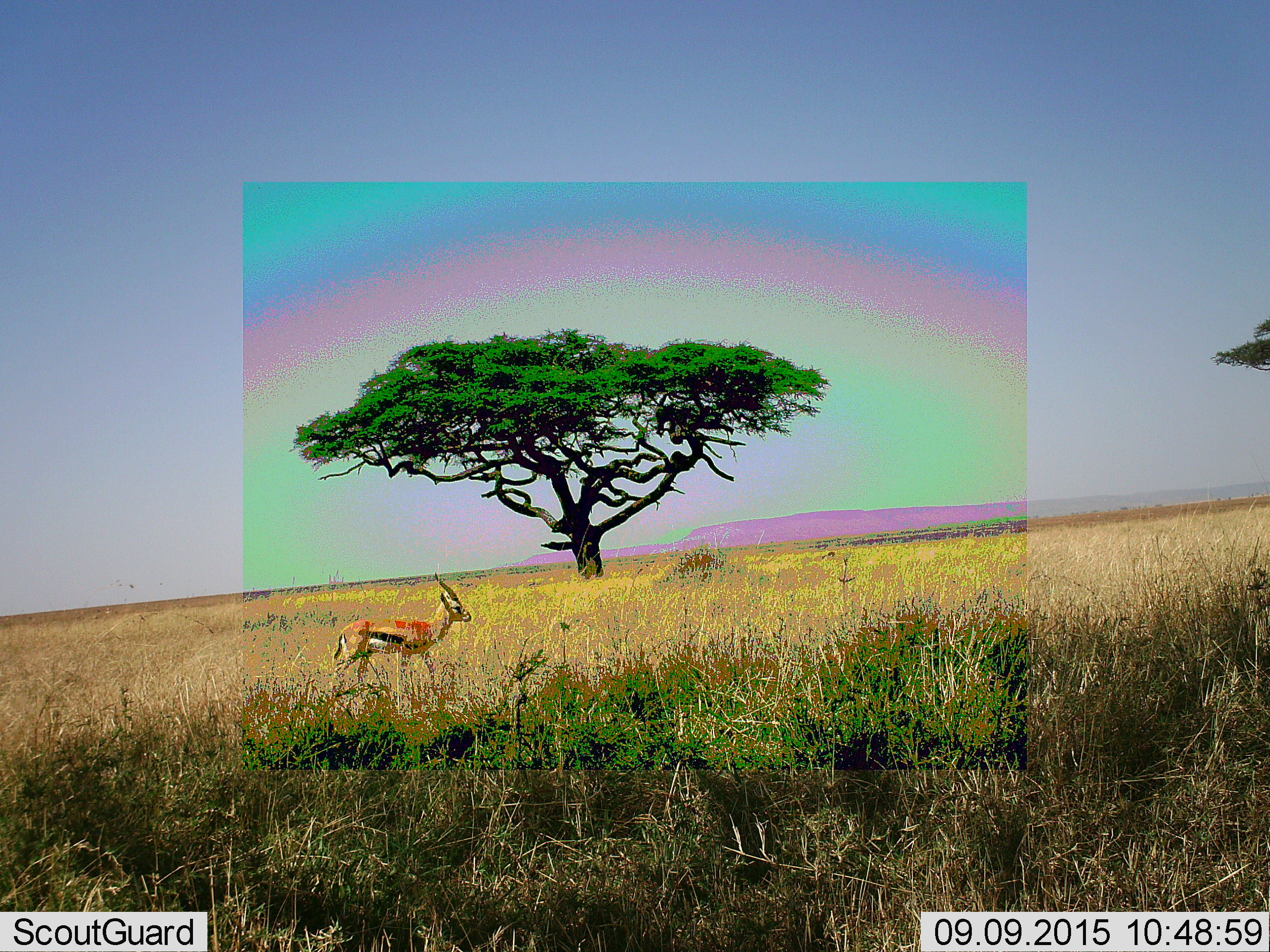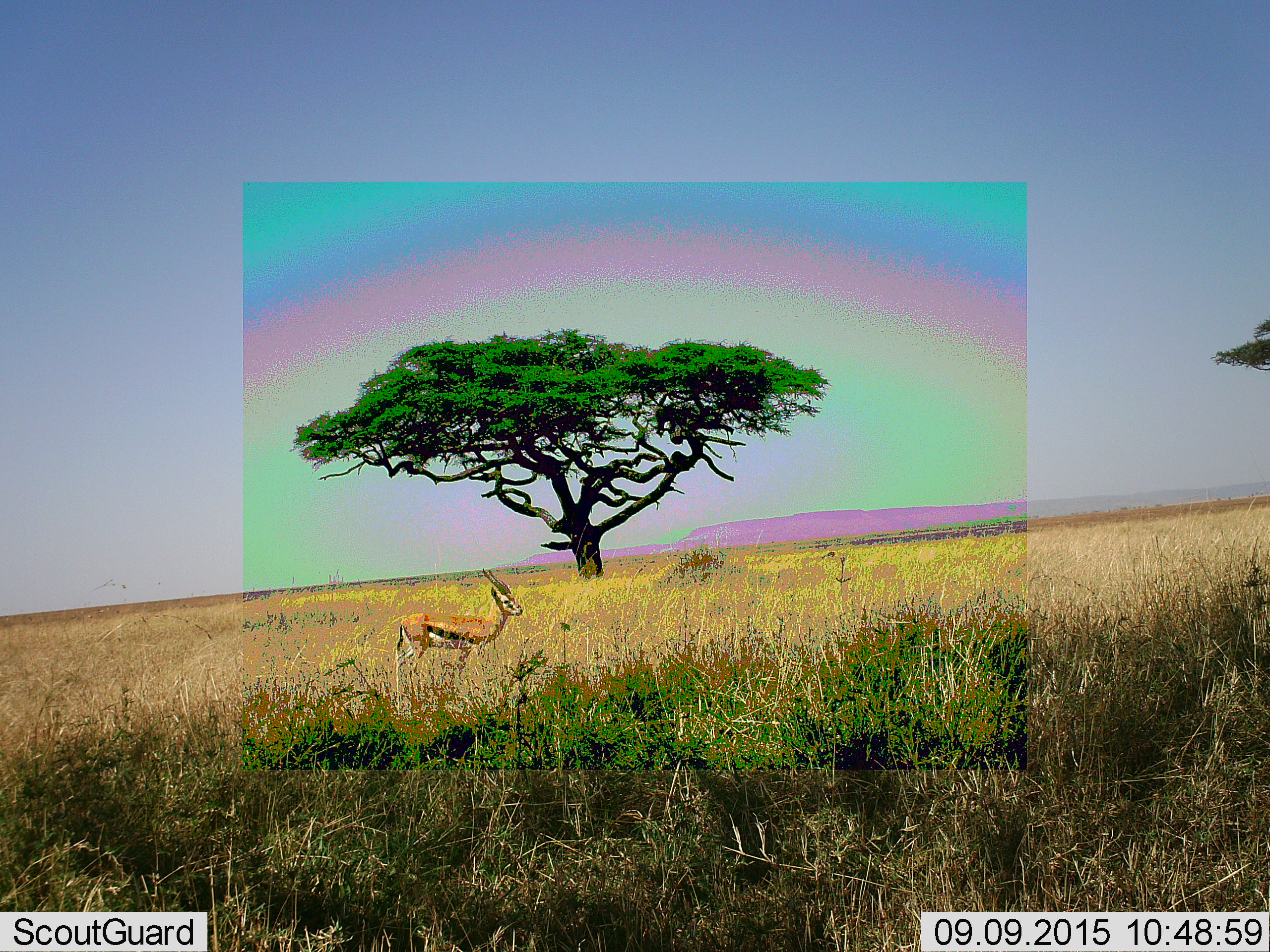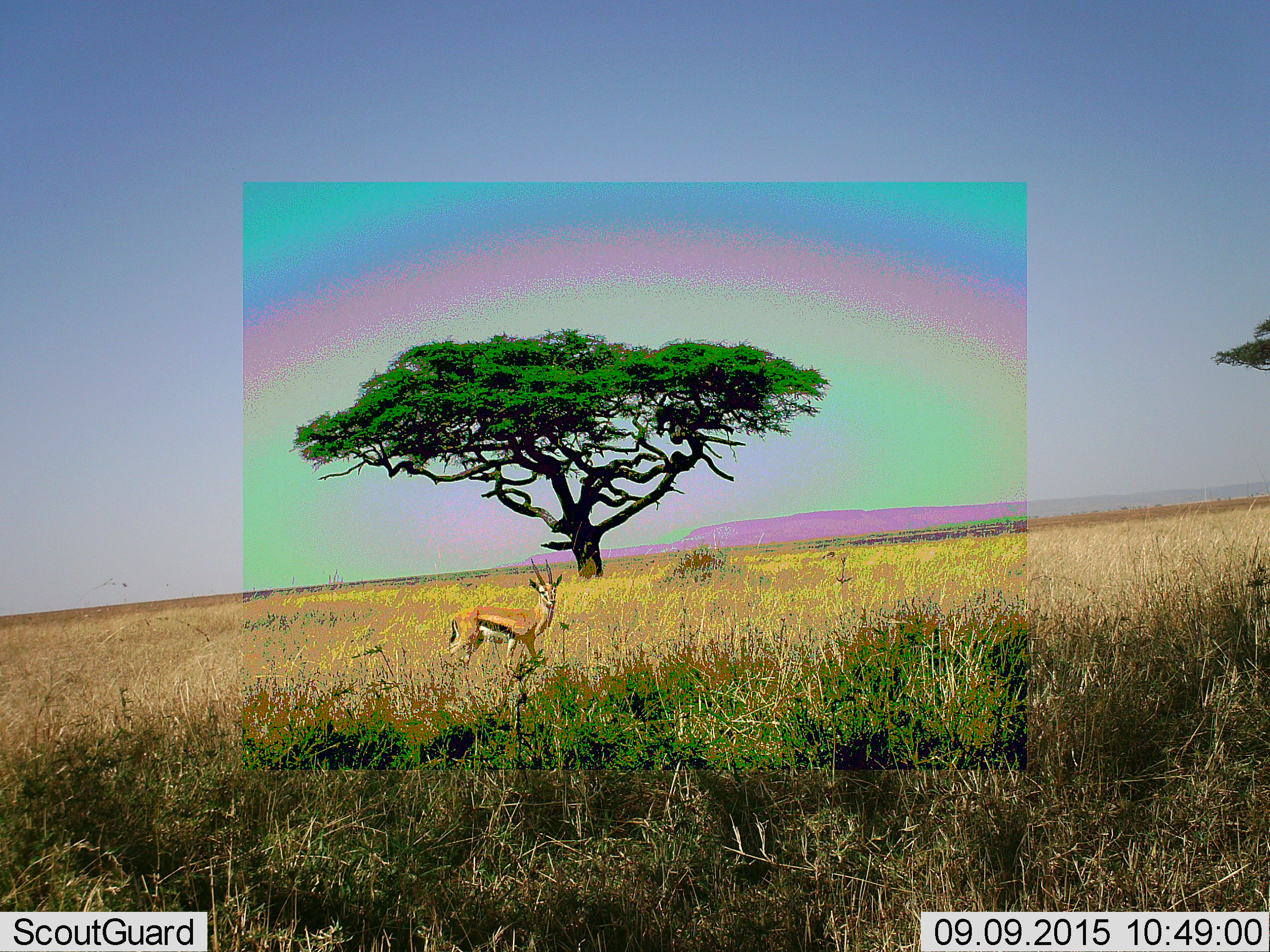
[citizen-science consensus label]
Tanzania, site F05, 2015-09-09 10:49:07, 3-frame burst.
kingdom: Animalia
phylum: Chordata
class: Mammalia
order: Artiodactyla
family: Bovidae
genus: Eudorcas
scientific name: Eudorcas thomsonii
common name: thomson's gazelle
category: gazellethomsons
Gazellethomsons (thomson's gazelle) (Eudorcas thomsonii), count 1. Behavior (volunteer vote fractions): standing 22%, resting 0%, moving 94%, interacting 0%. Young present (vote fraction): 0%. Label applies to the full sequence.